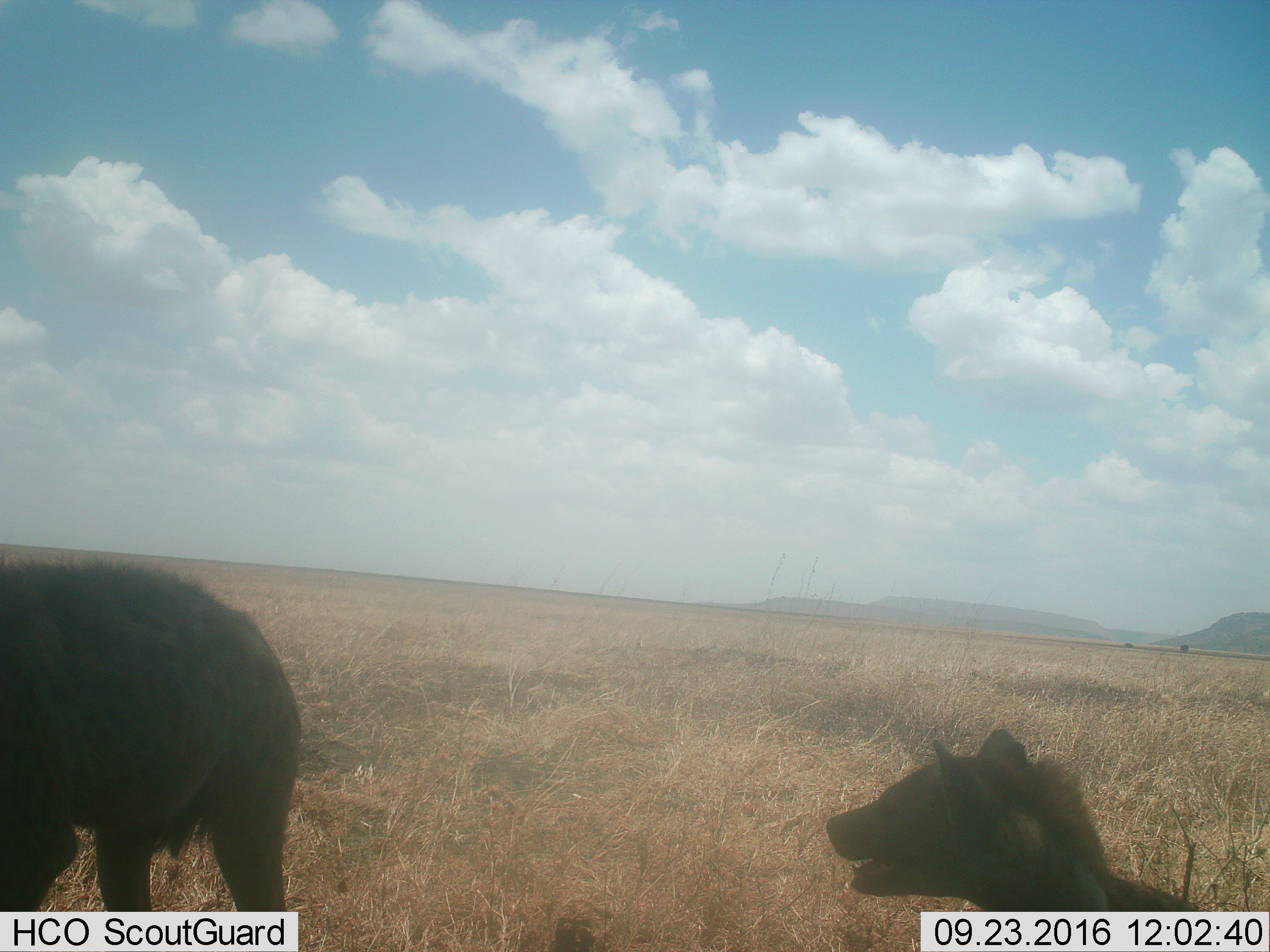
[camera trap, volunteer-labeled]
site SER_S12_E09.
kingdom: Animalia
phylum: Chordata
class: Mammalia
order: Carnivora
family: Hyaenidae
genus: Crocuta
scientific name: Crocuta crocuta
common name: spotted hyena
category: hyenaspotted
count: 2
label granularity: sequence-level